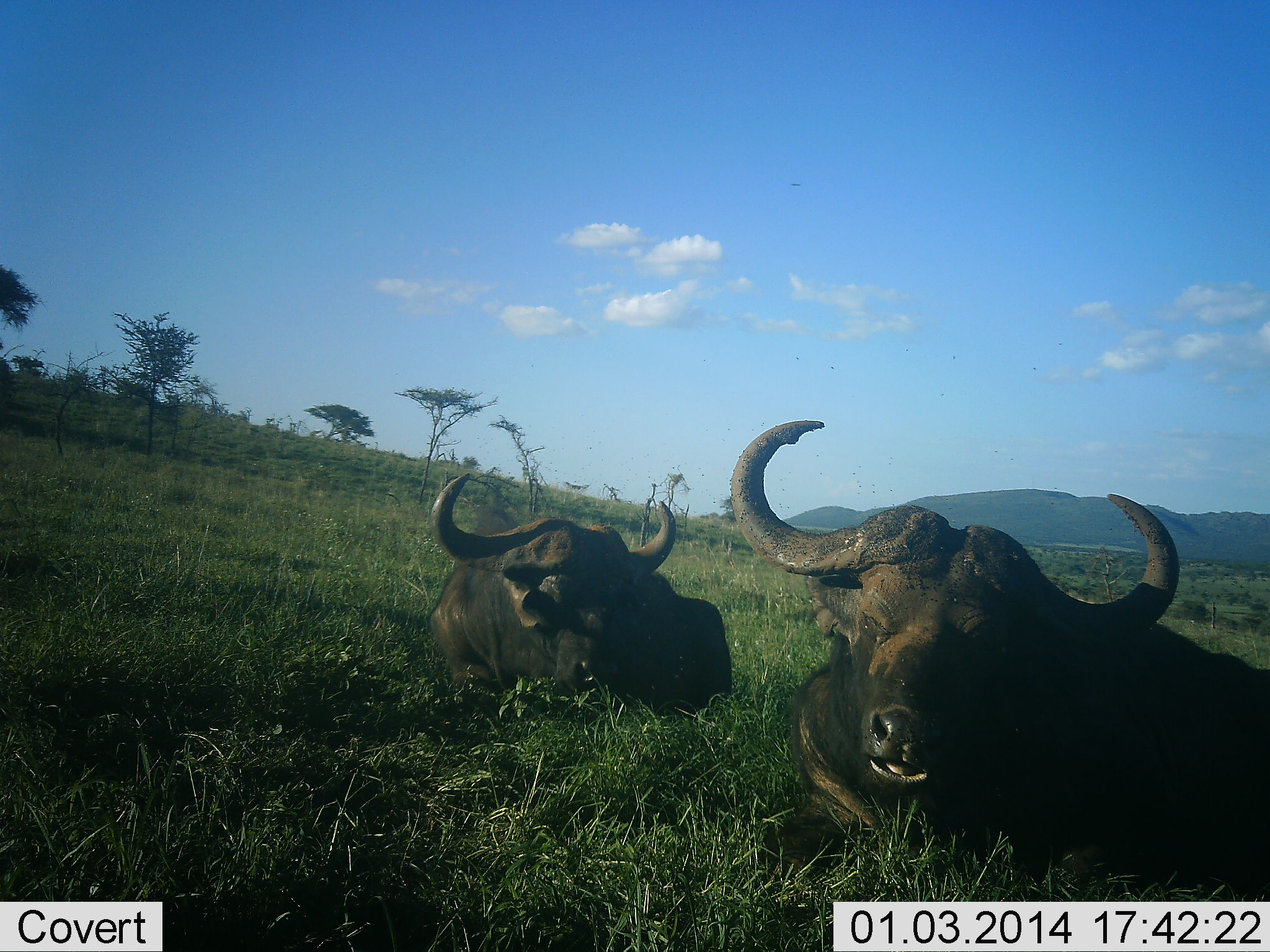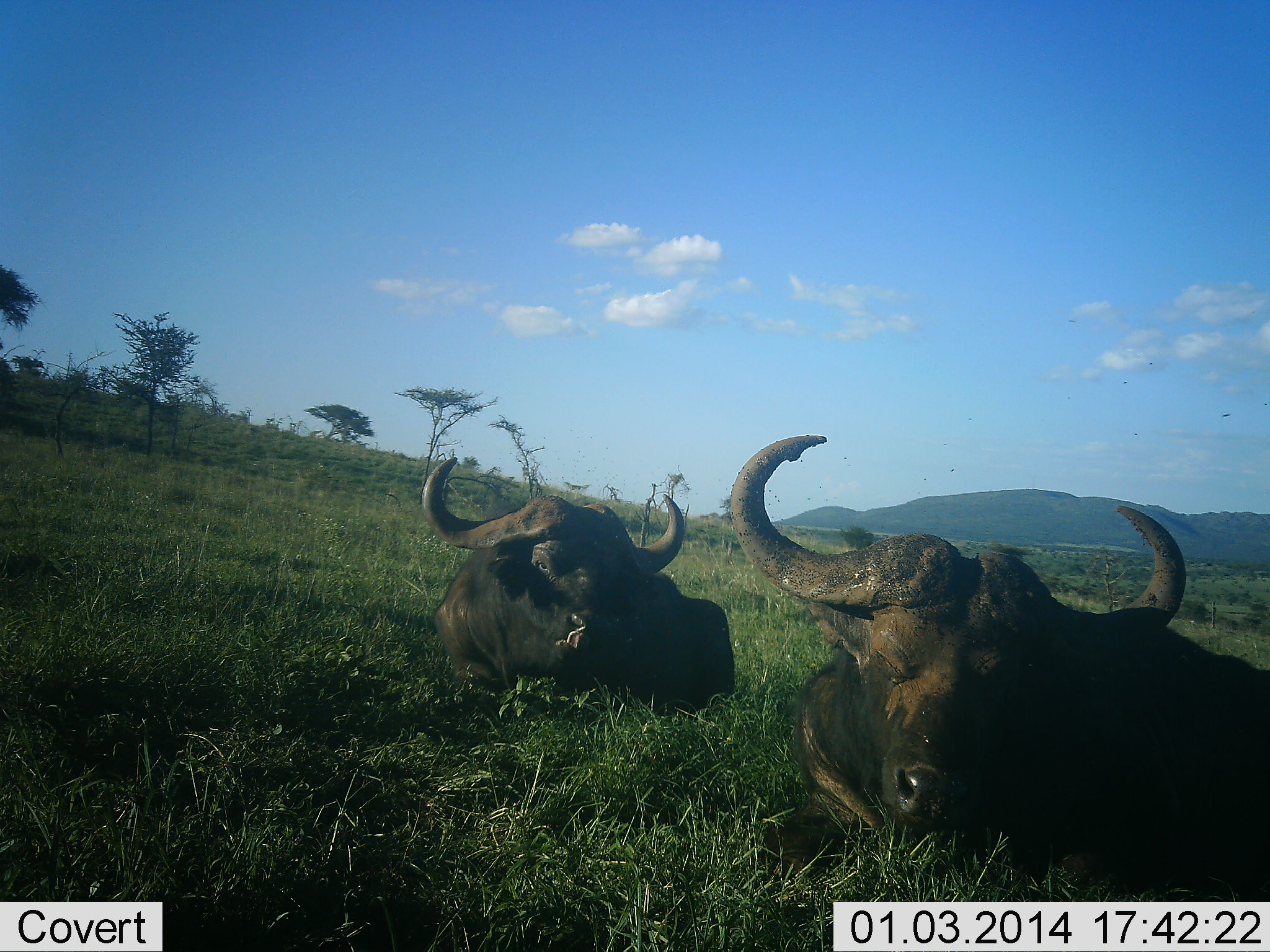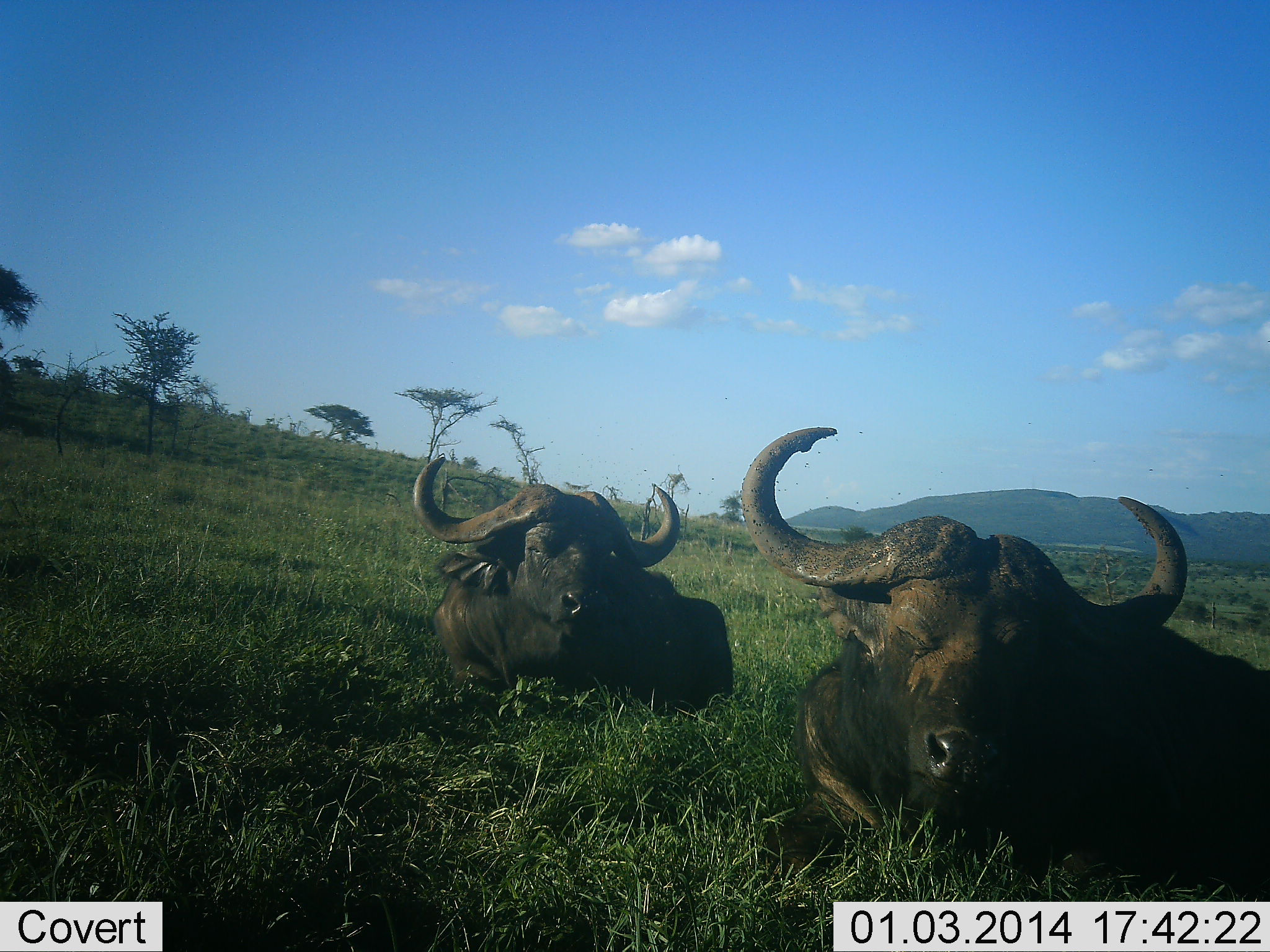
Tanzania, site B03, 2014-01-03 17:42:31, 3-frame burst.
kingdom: Animalia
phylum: Chordata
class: Mammalia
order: Artiodactyla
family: Bovidae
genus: Syncerus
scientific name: Syncerus caffer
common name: cape buffalo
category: buffalo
Buffalo (cape buffalo) (Syncerus caffer), count 2. Behavior (volunteer vote fractions): standing 0%, resting 100%, moving 0%, interacting 0%. Young present (vote fraction): 0%. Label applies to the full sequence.